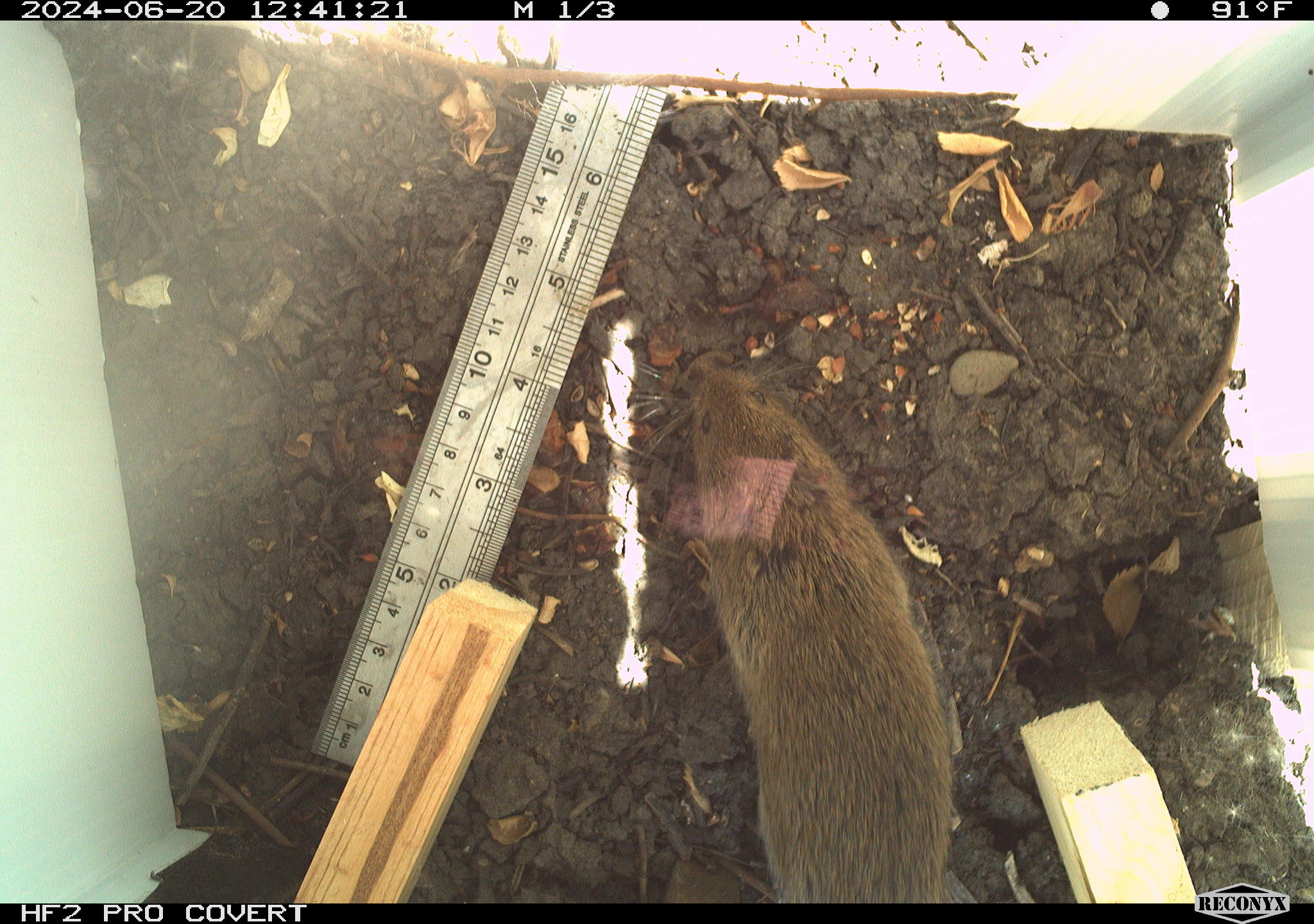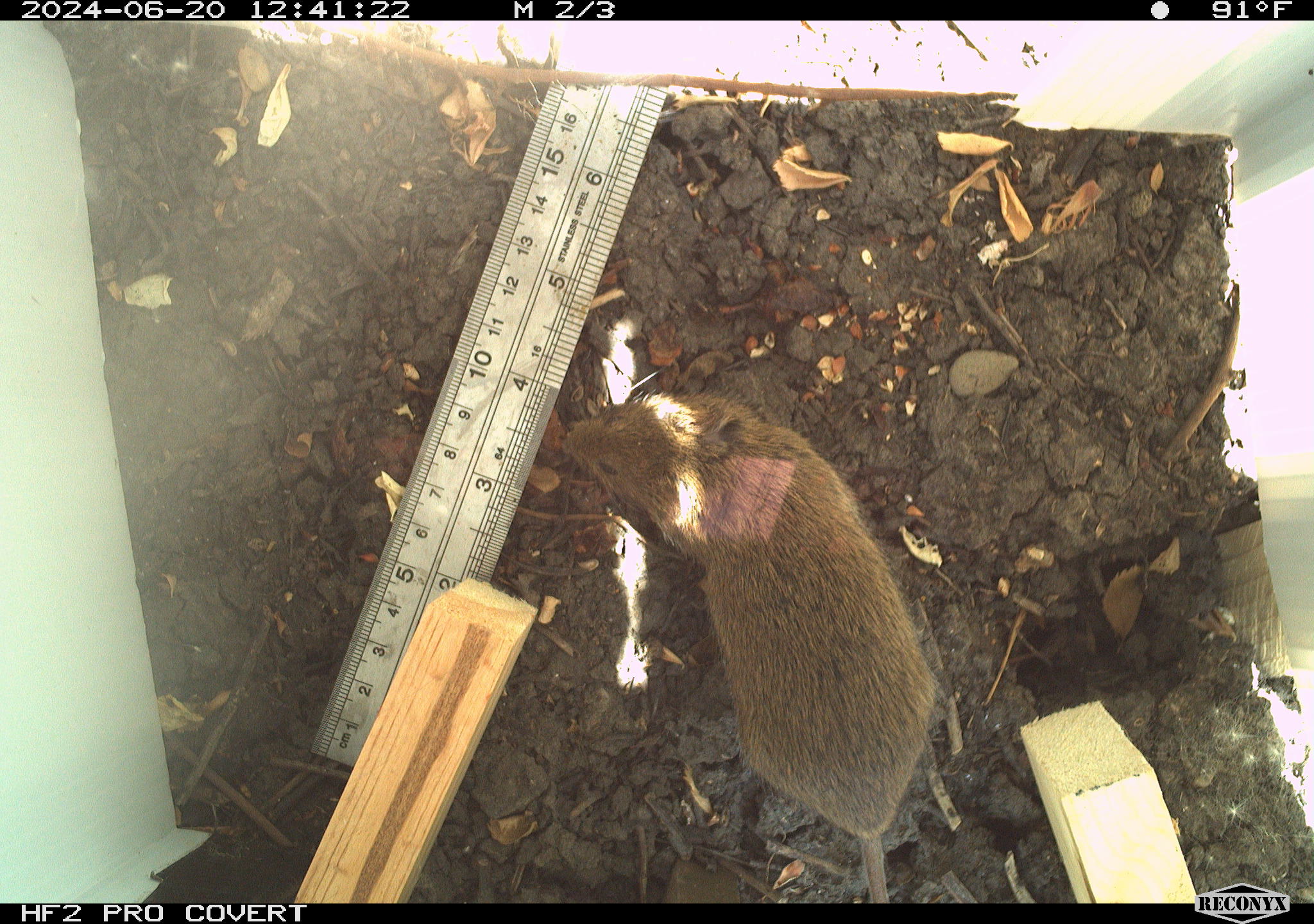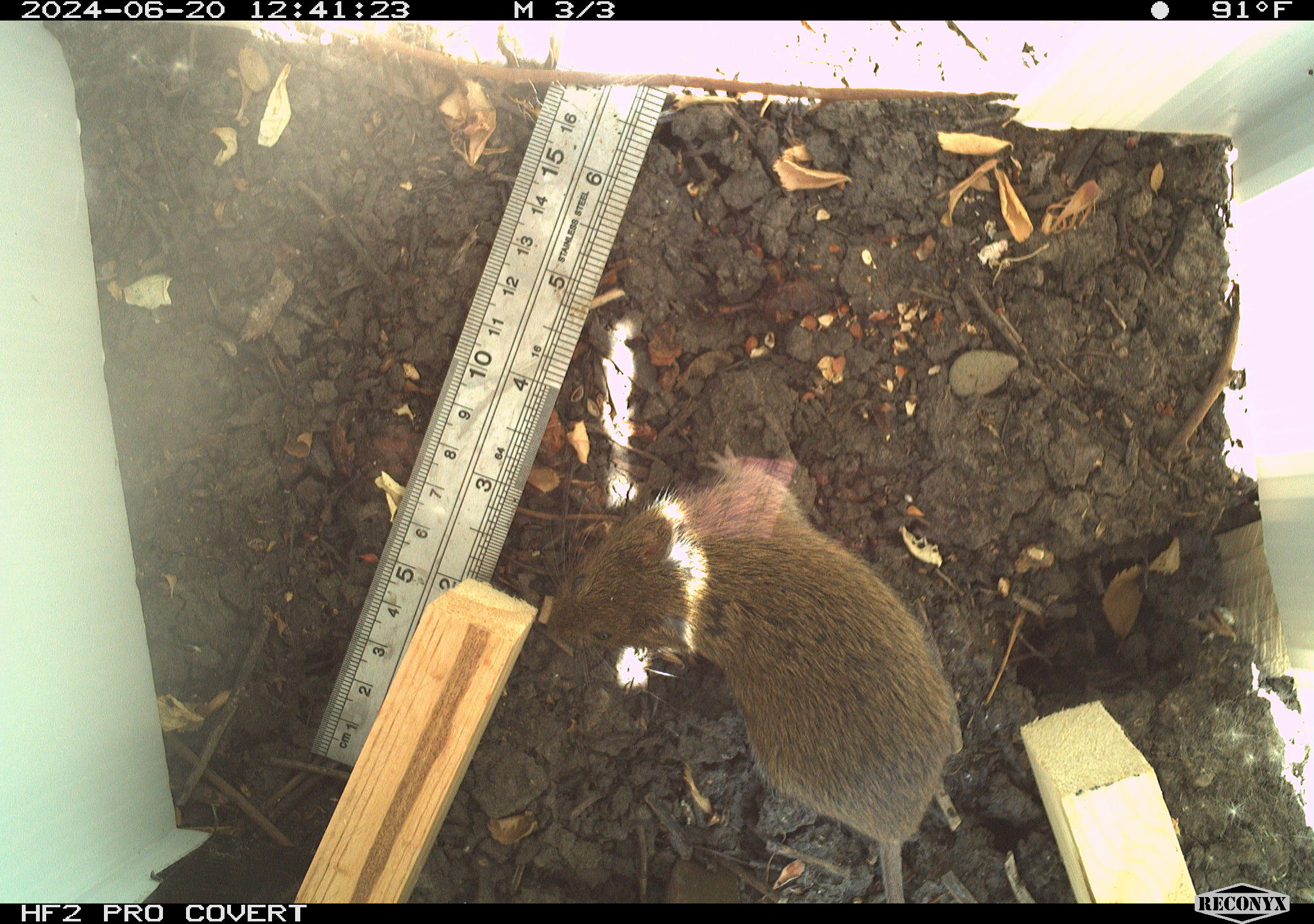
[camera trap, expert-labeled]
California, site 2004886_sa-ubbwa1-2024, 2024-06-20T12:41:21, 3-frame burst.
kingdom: Animalia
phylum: Chordata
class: Mammalia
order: Rodentia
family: Cricetidae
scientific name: Arvicolinae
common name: voles, lemmings, and muskrats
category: arvicolinae subfamily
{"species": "arvicolinae subfamily (voles, lemmings, and muskrats) (Arvicolinae)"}